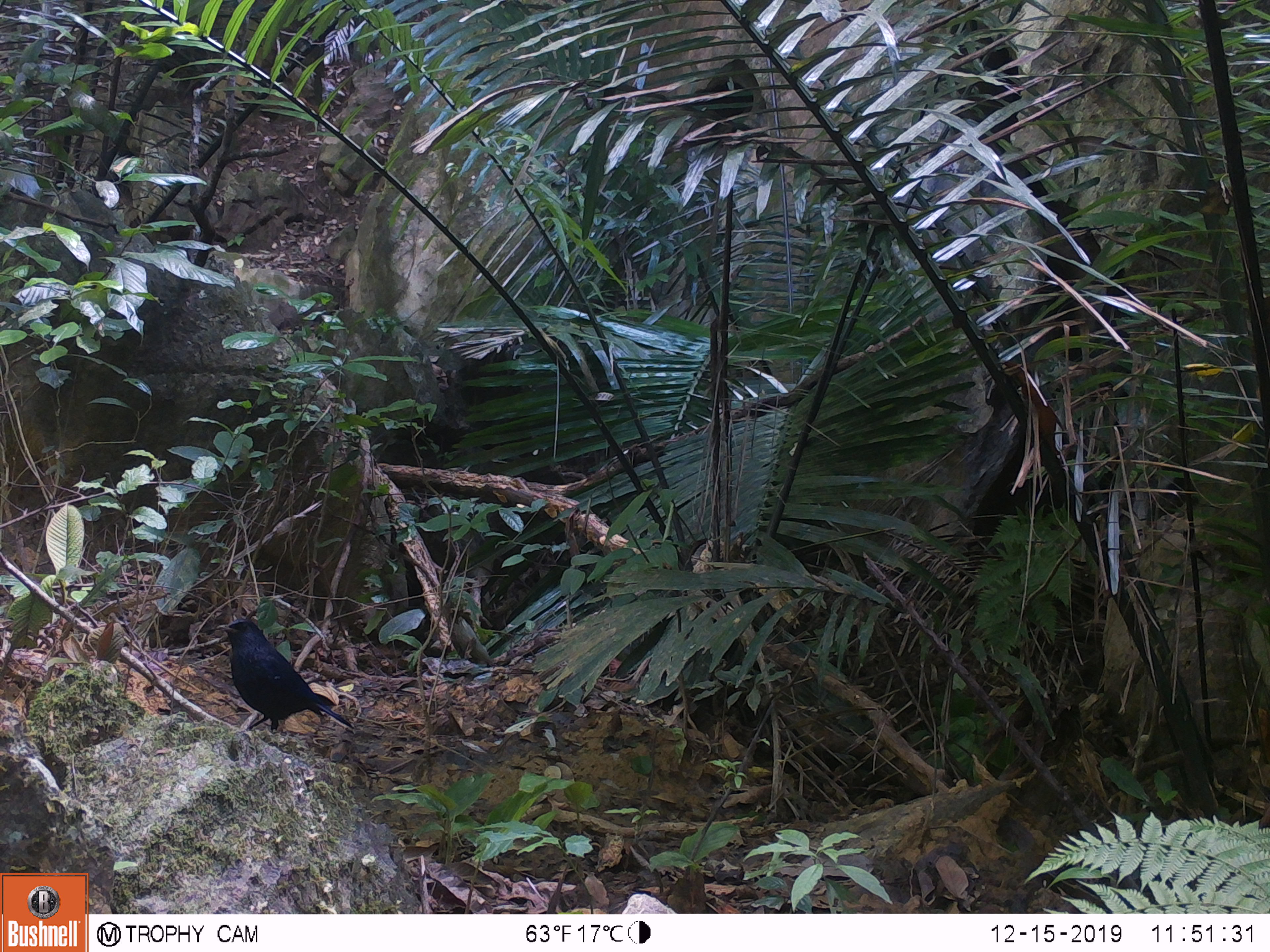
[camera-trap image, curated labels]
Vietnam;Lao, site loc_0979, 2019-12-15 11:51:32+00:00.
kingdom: Animalia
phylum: Chordata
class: Aves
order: Passeriformes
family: Muscicapidae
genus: Myophonus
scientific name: Myophonus caeruleus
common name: blue whistling thrush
Blue whistling thrush (Myophonus caeruleus). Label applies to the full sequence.